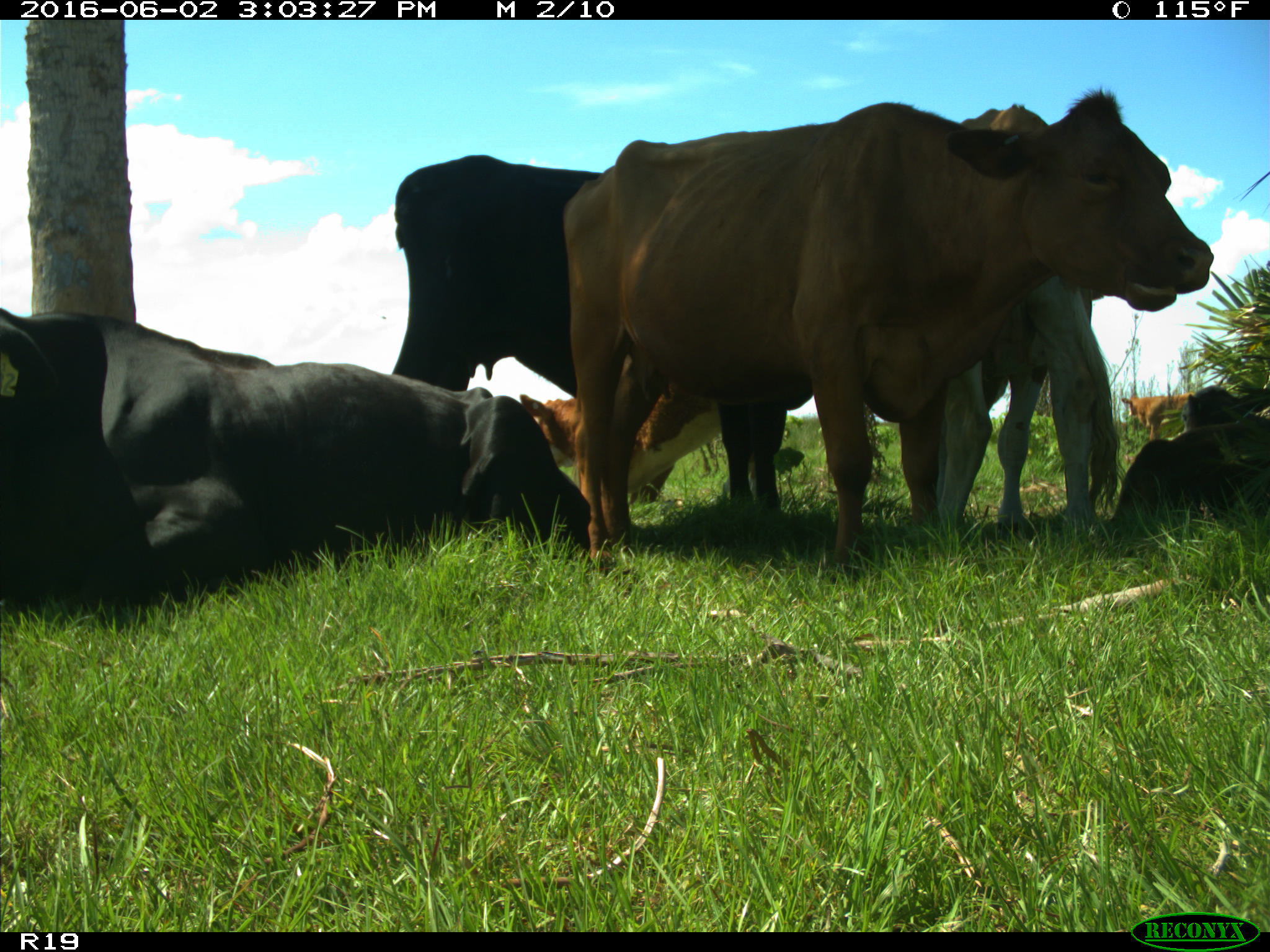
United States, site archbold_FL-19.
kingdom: Animalia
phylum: Chordata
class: Mammalia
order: Artiodactyla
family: Bovidae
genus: Bos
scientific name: Bos taurus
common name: domestic cow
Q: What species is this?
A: Bos taurus (domestic cow).